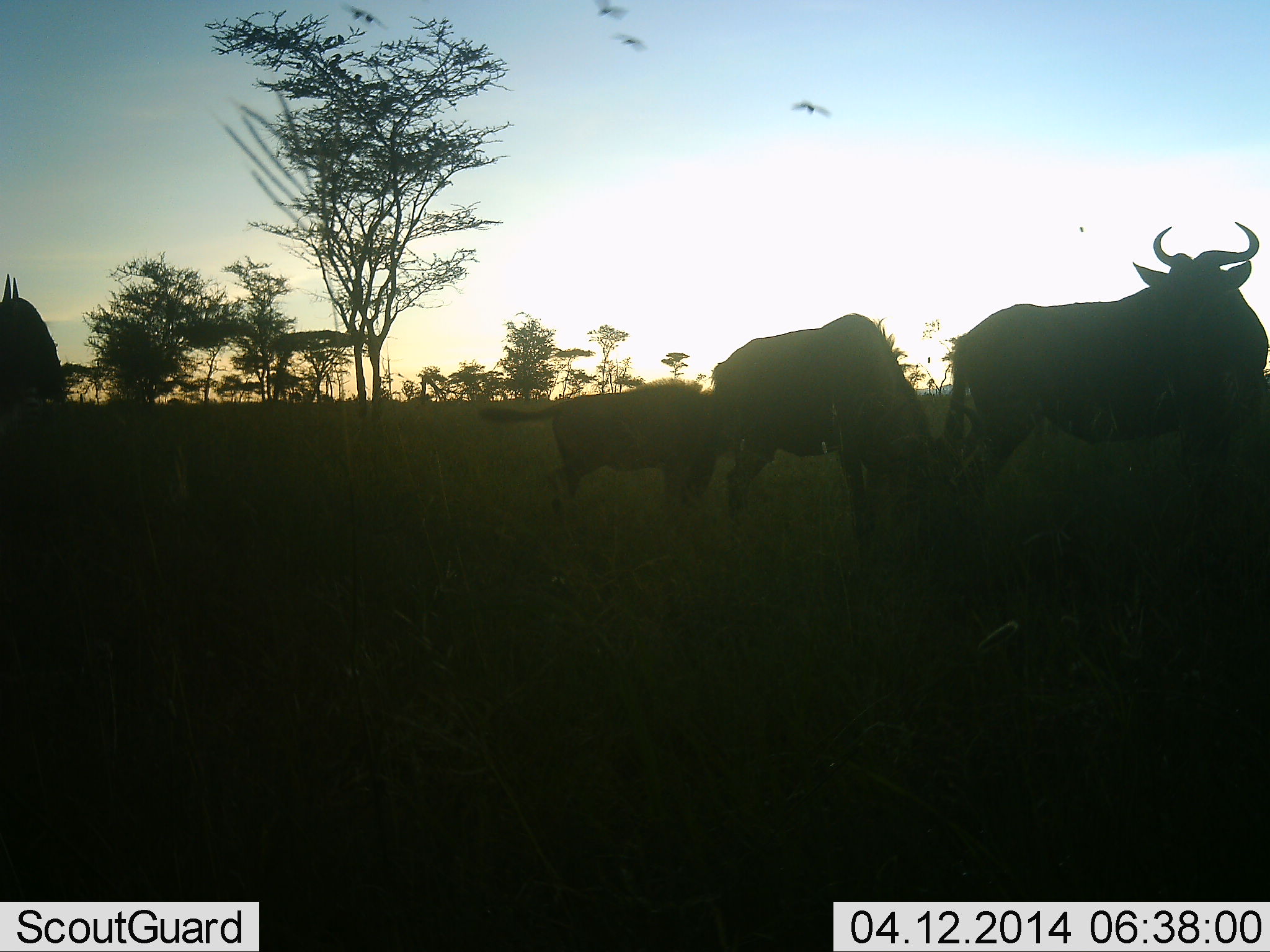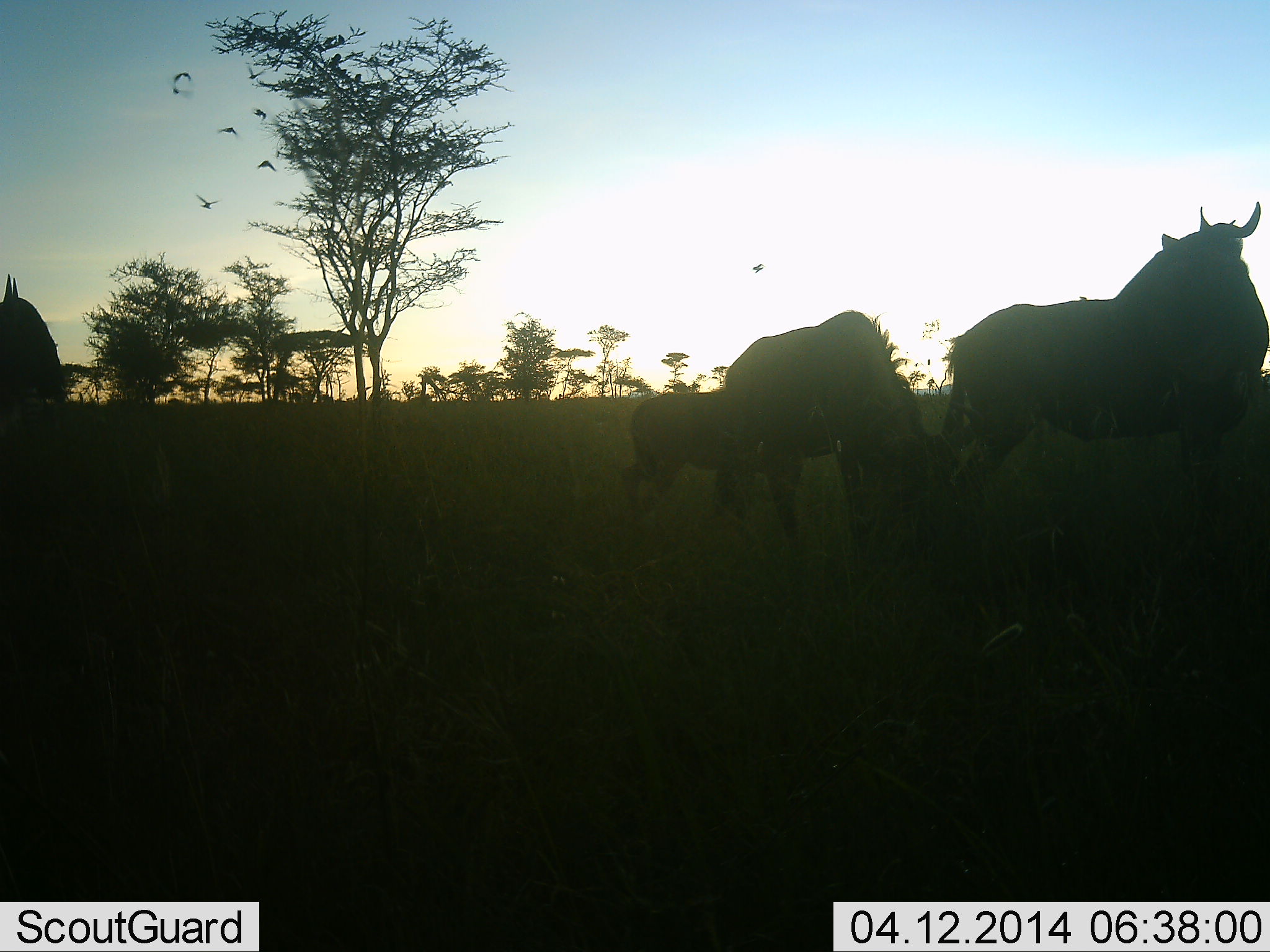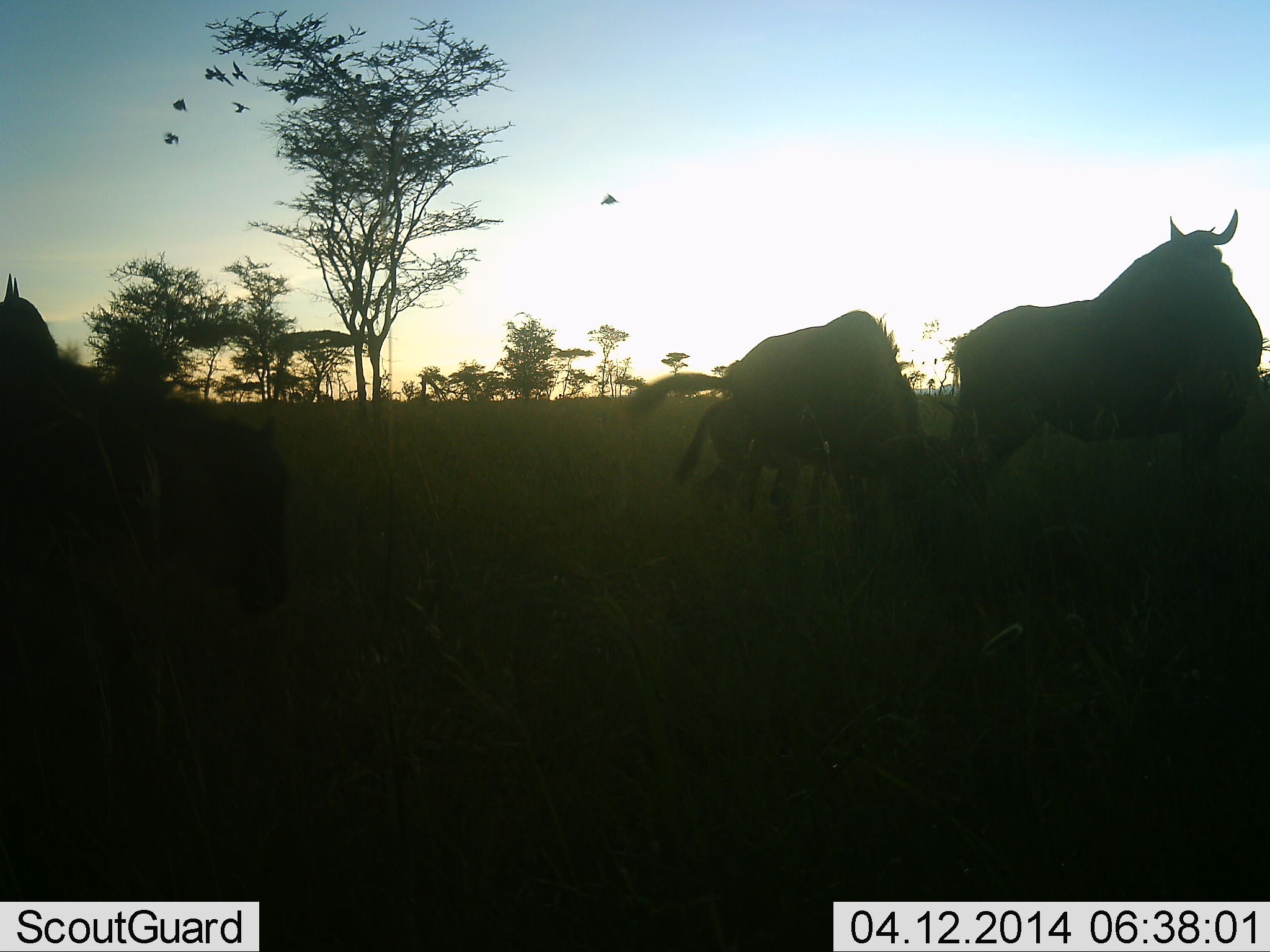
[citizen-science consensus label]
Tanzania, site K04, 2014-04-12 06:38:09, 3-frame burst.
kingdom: Animalia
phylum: Chordata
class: Mammalia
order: Artiodactyla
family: Bovidae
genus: Connochaetes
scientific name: Connochaetes taurinus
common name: blue wildebeest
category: wildebeest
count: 5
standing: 71%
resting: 12%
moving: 65%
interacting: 18%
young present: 53%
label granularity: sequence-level